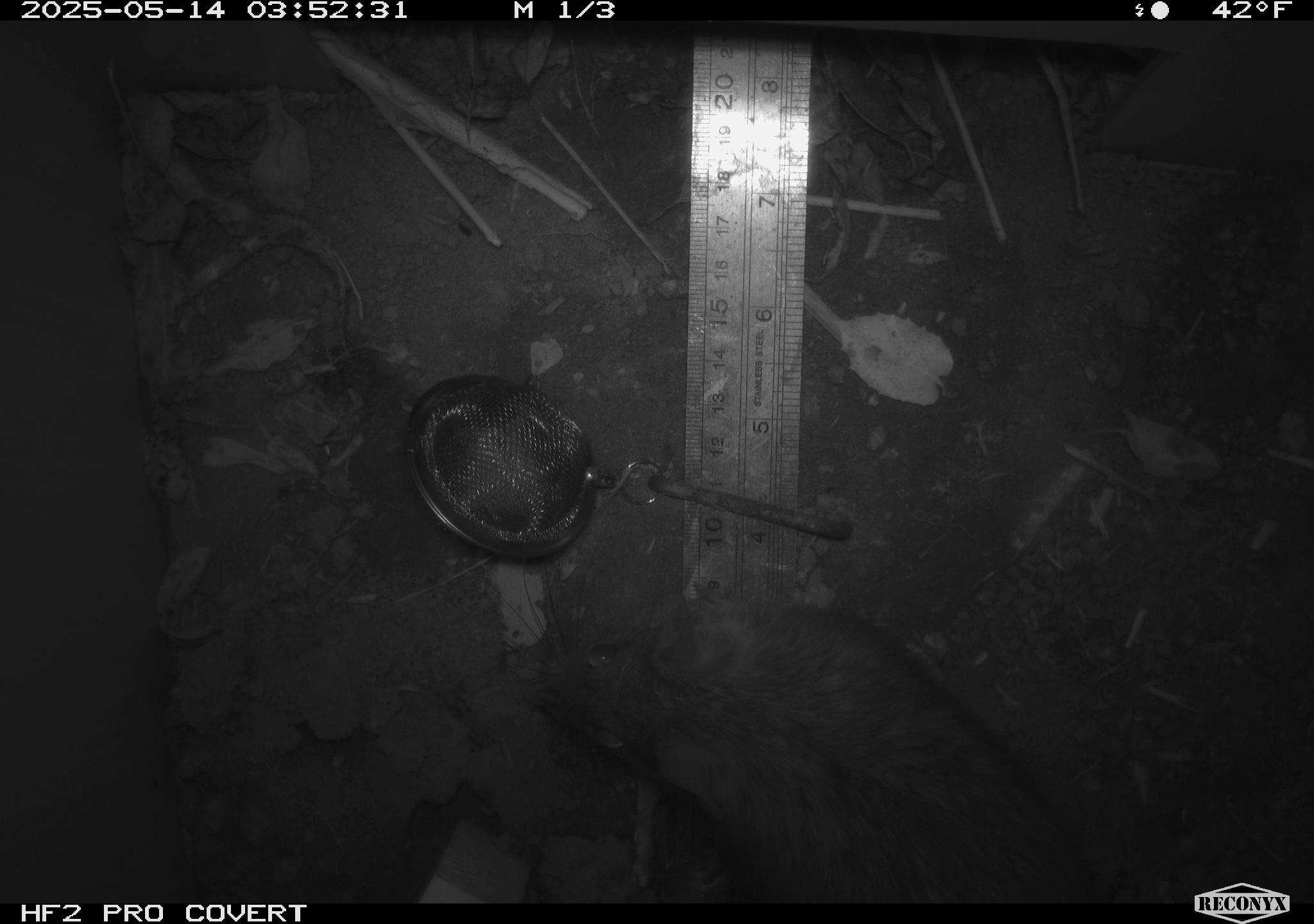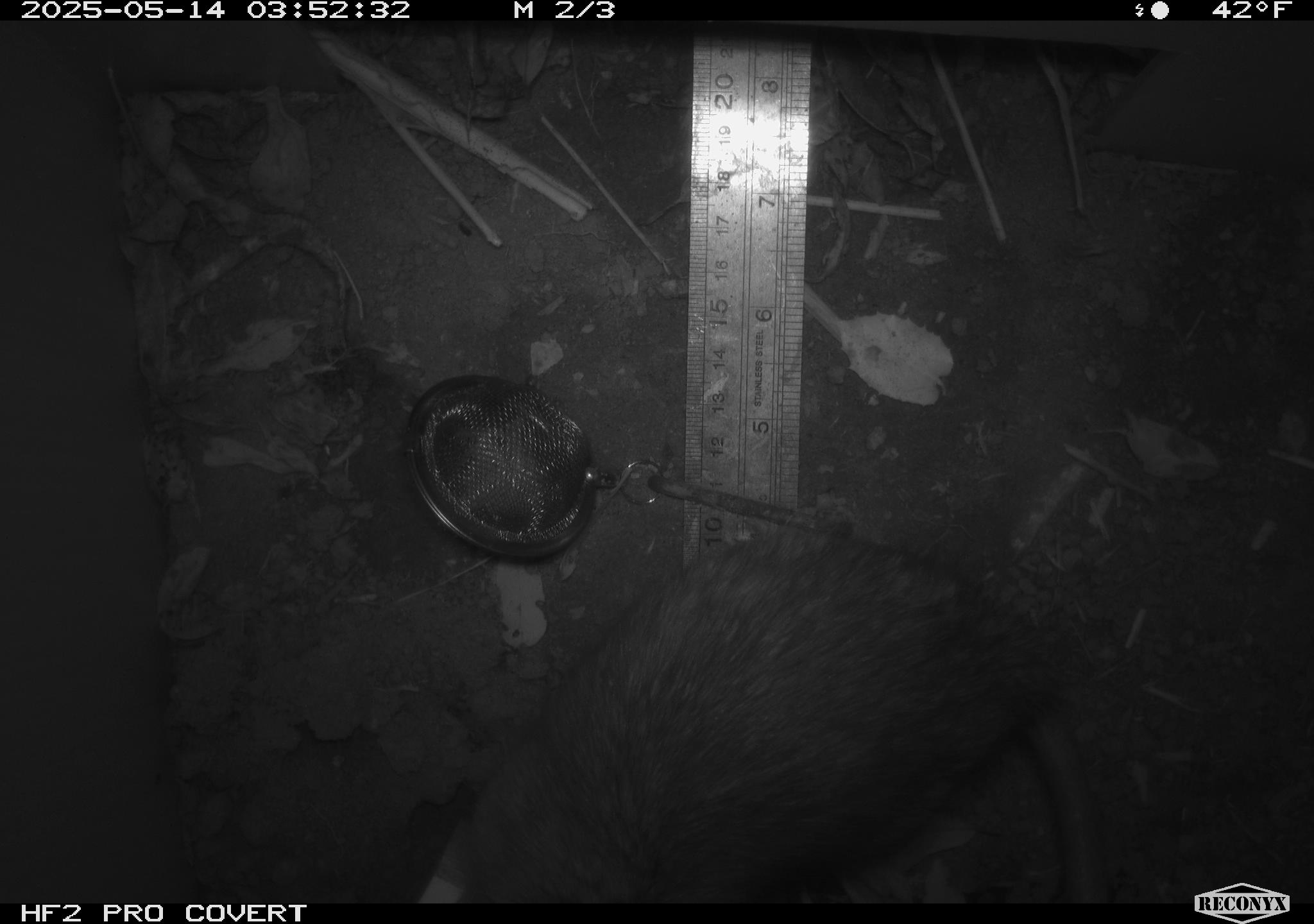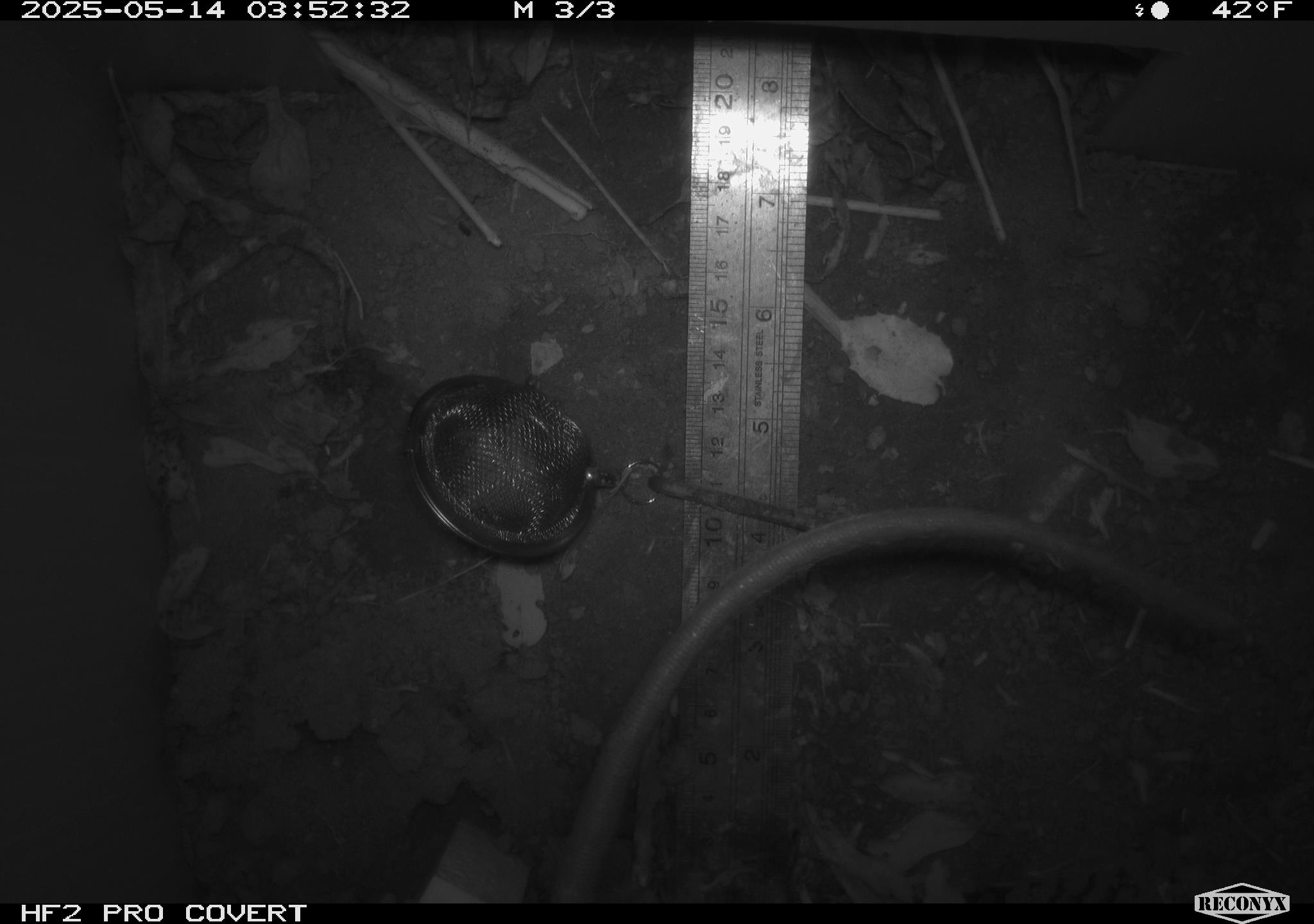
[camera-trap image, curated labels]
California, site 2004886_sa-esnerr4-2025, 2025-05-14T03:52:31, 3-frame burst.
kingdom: Animalia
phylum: Chordata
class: Mammalia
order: Rodentia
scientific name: Rodentia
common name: rodent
Rodent (Rodentia).